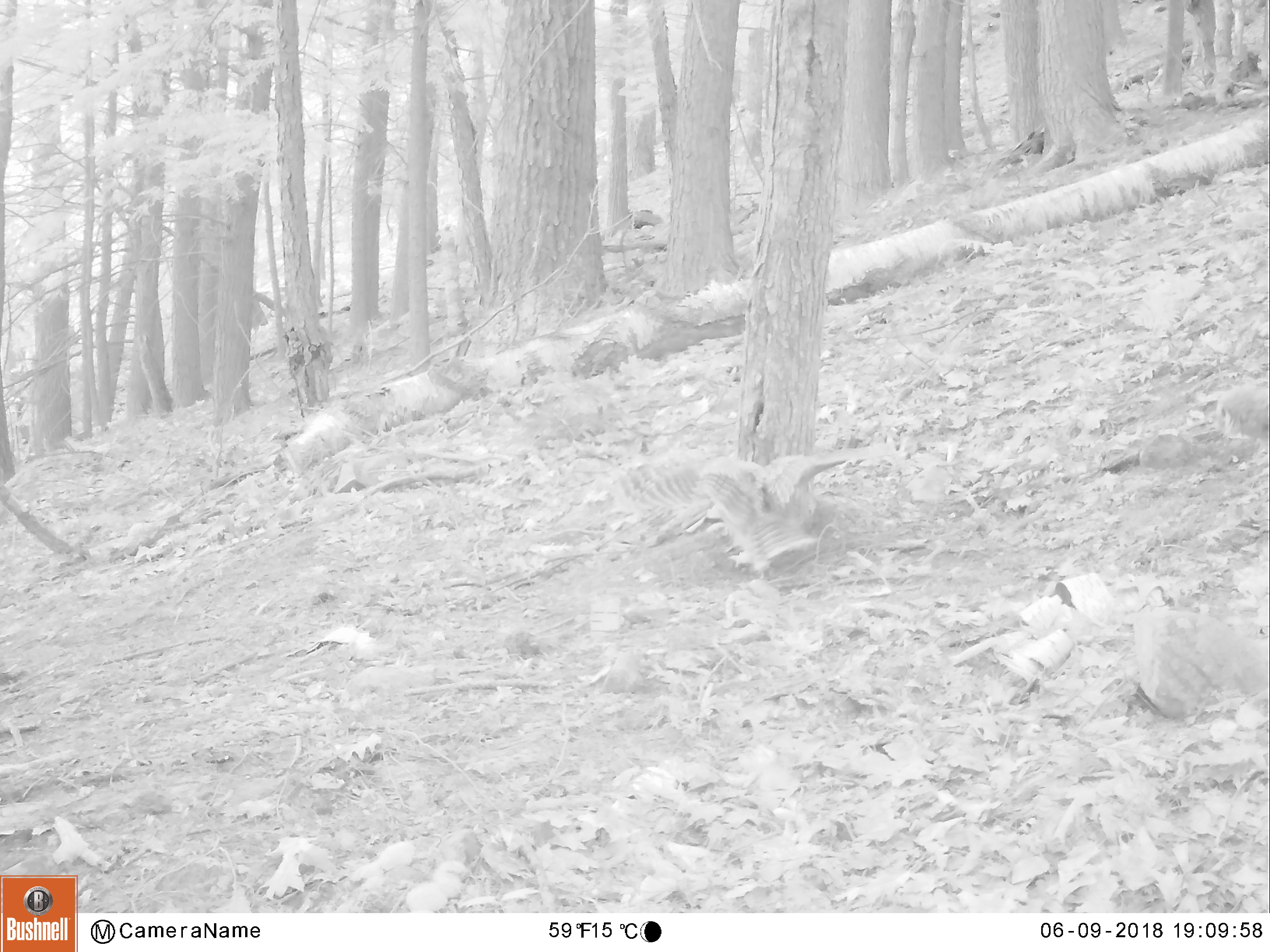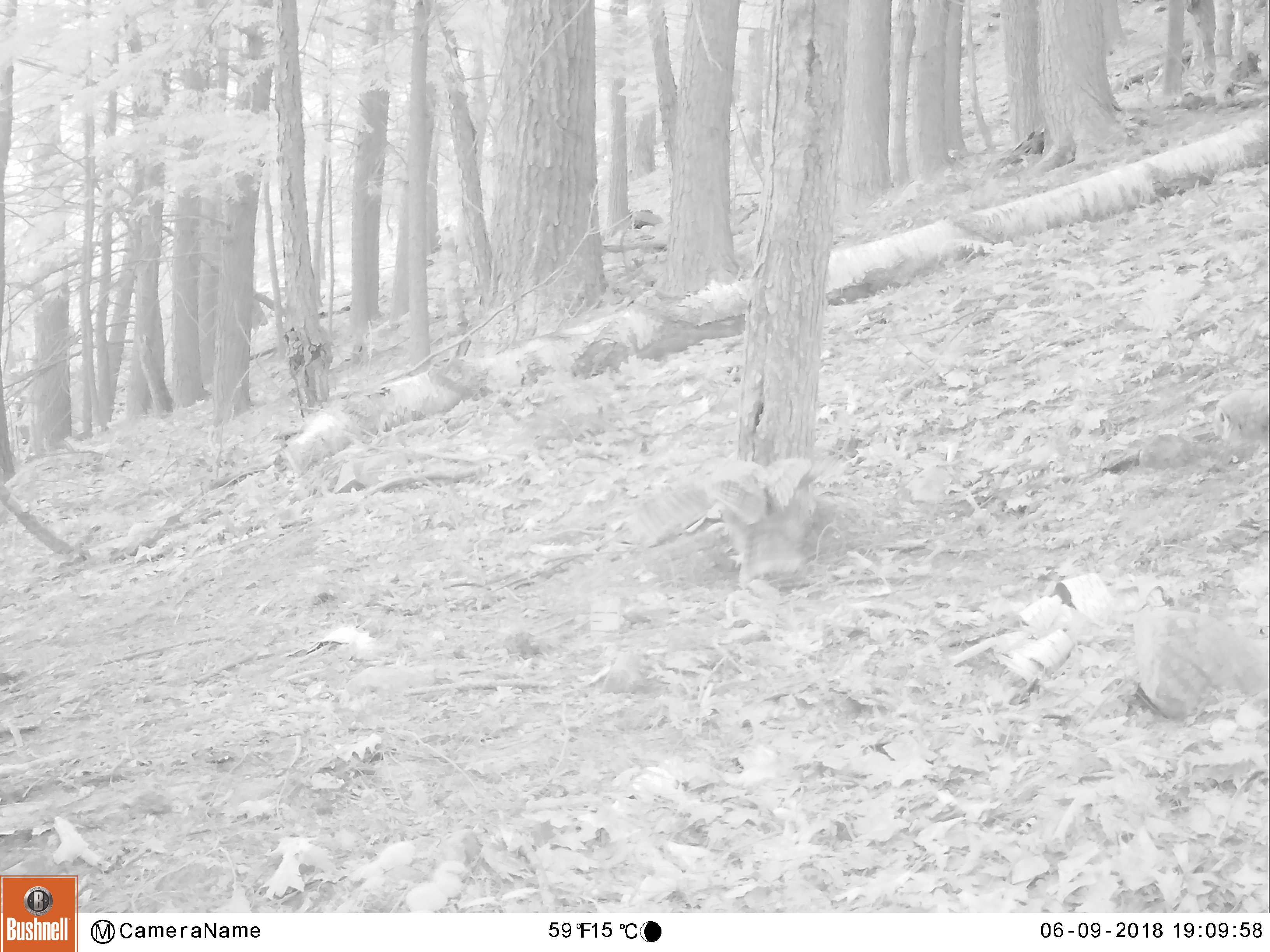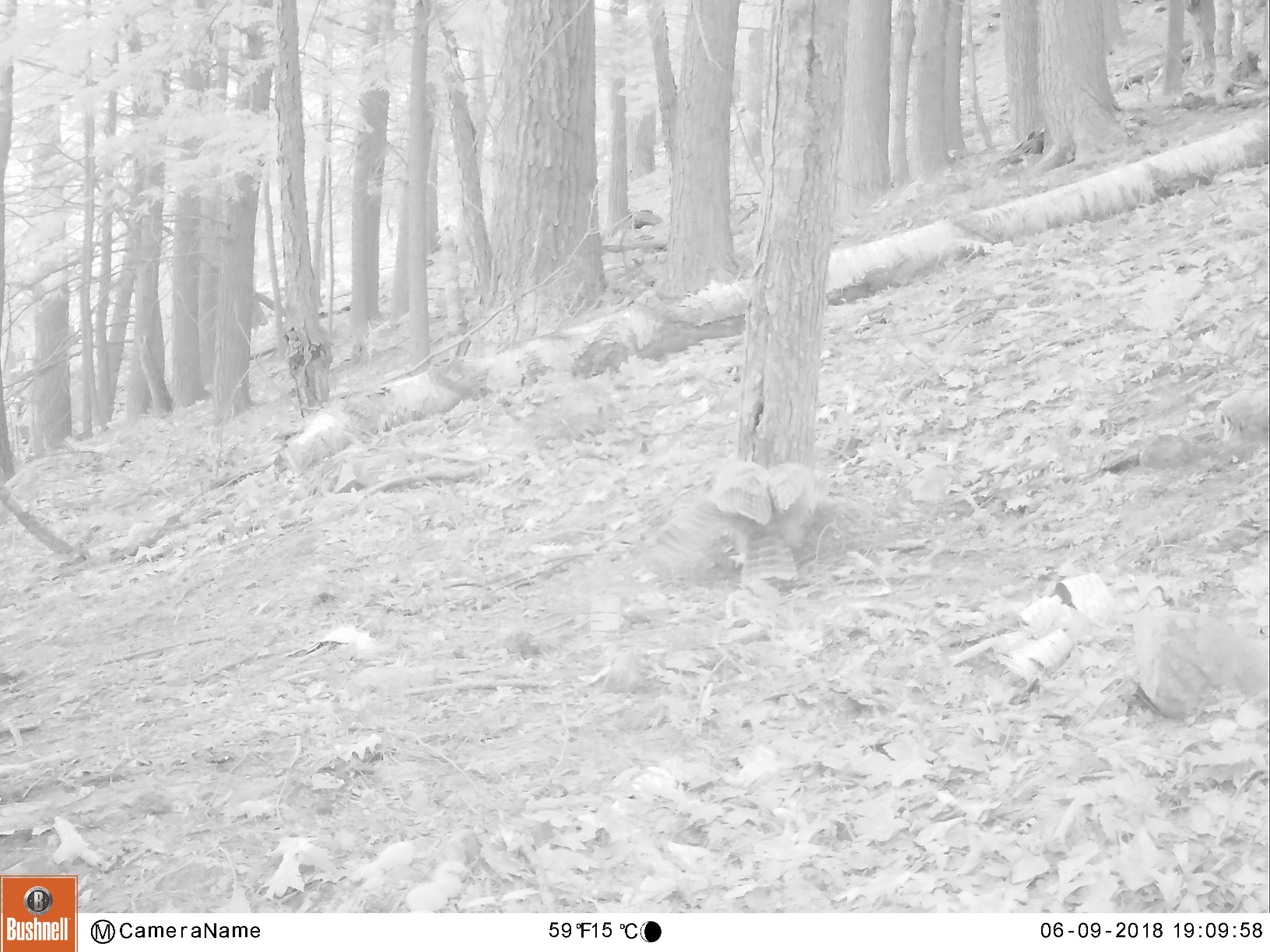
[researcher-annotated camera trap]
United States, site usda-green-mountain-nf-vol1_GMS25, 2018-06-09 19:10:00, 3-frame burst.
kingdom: Animalia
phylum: Chordata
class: Aves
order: Strigiformes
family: Strigidae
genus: Strix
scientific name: Strix varia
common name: barred owl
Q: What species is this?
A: Barred owl (Strix varia).